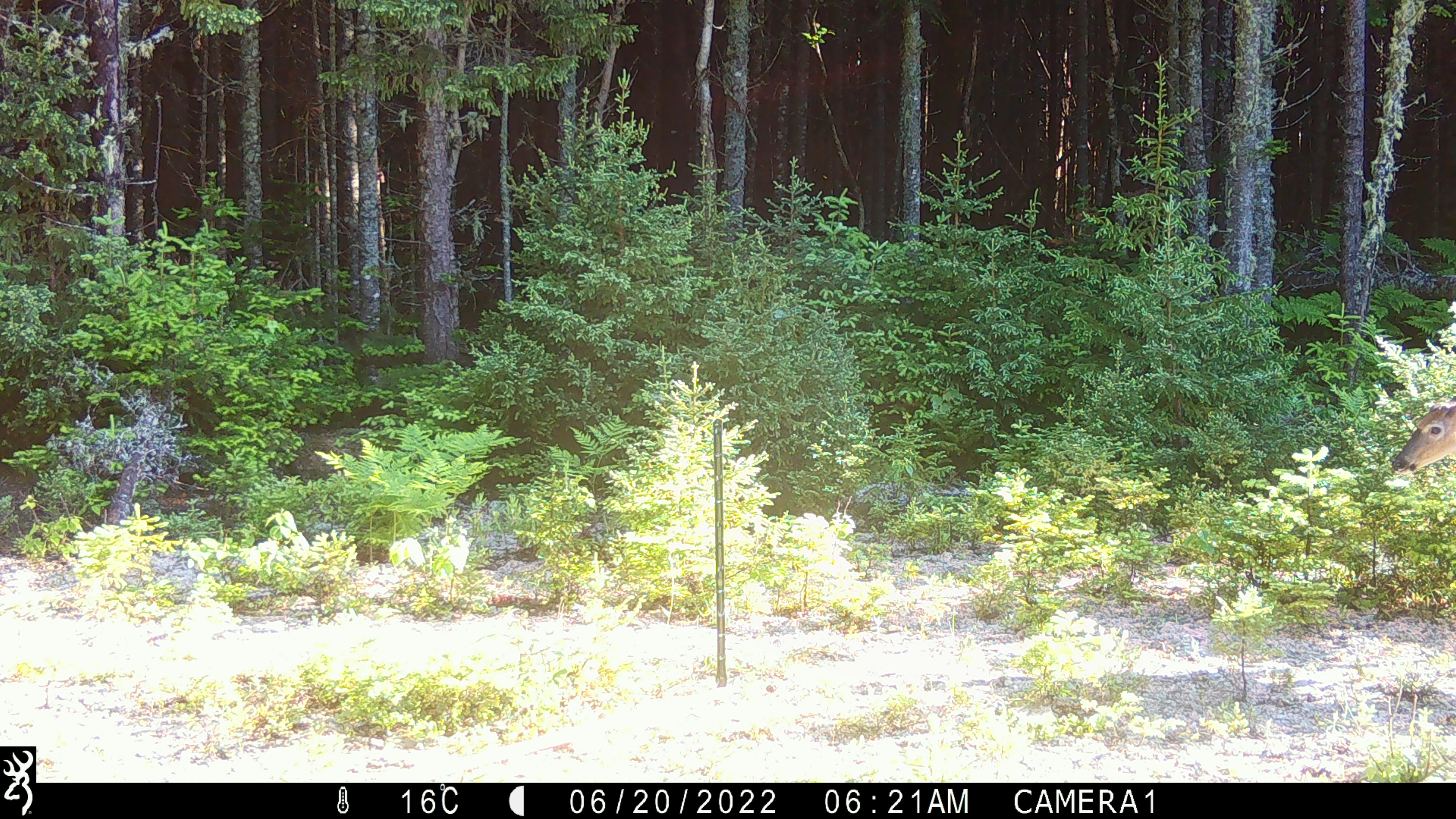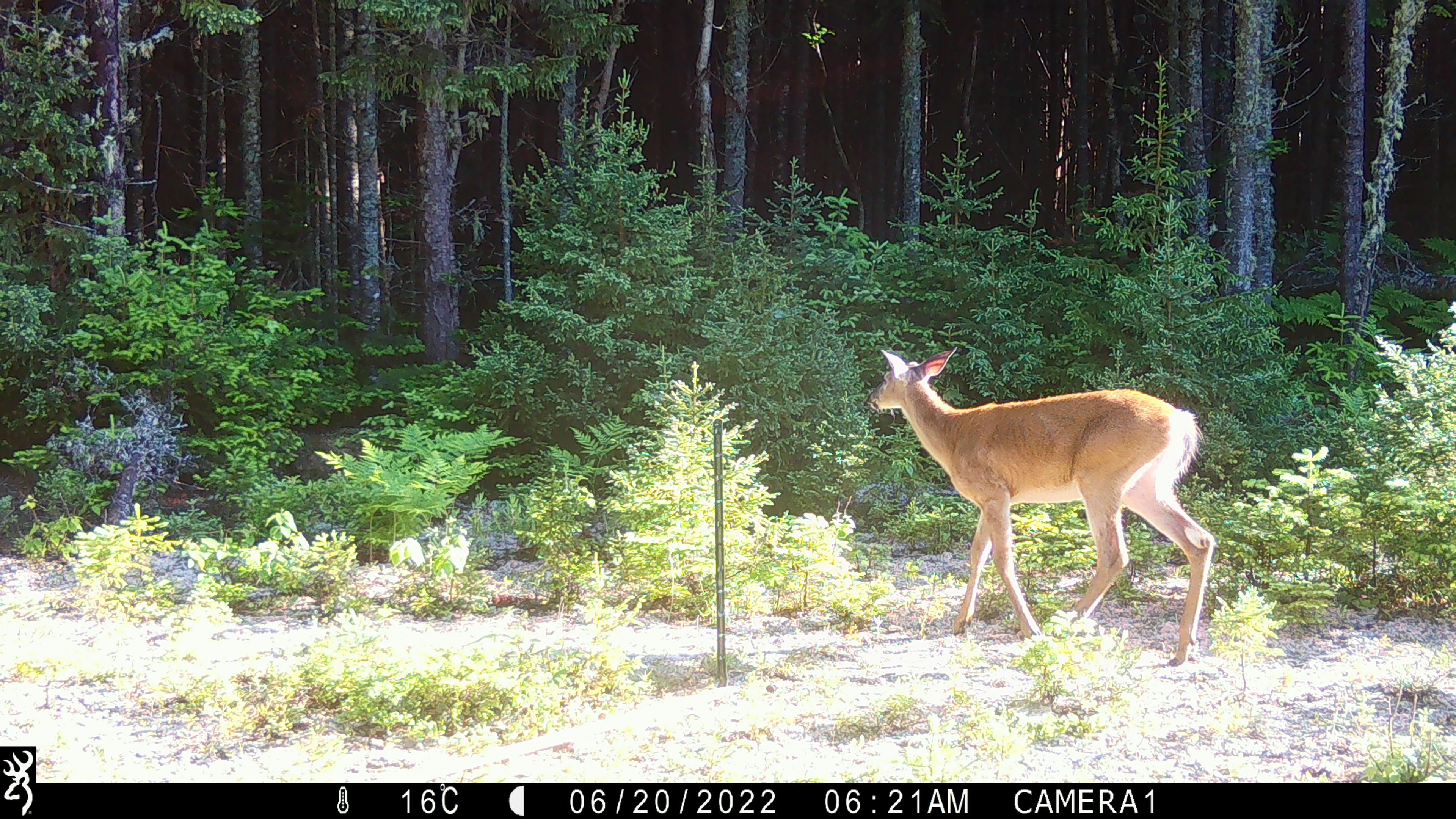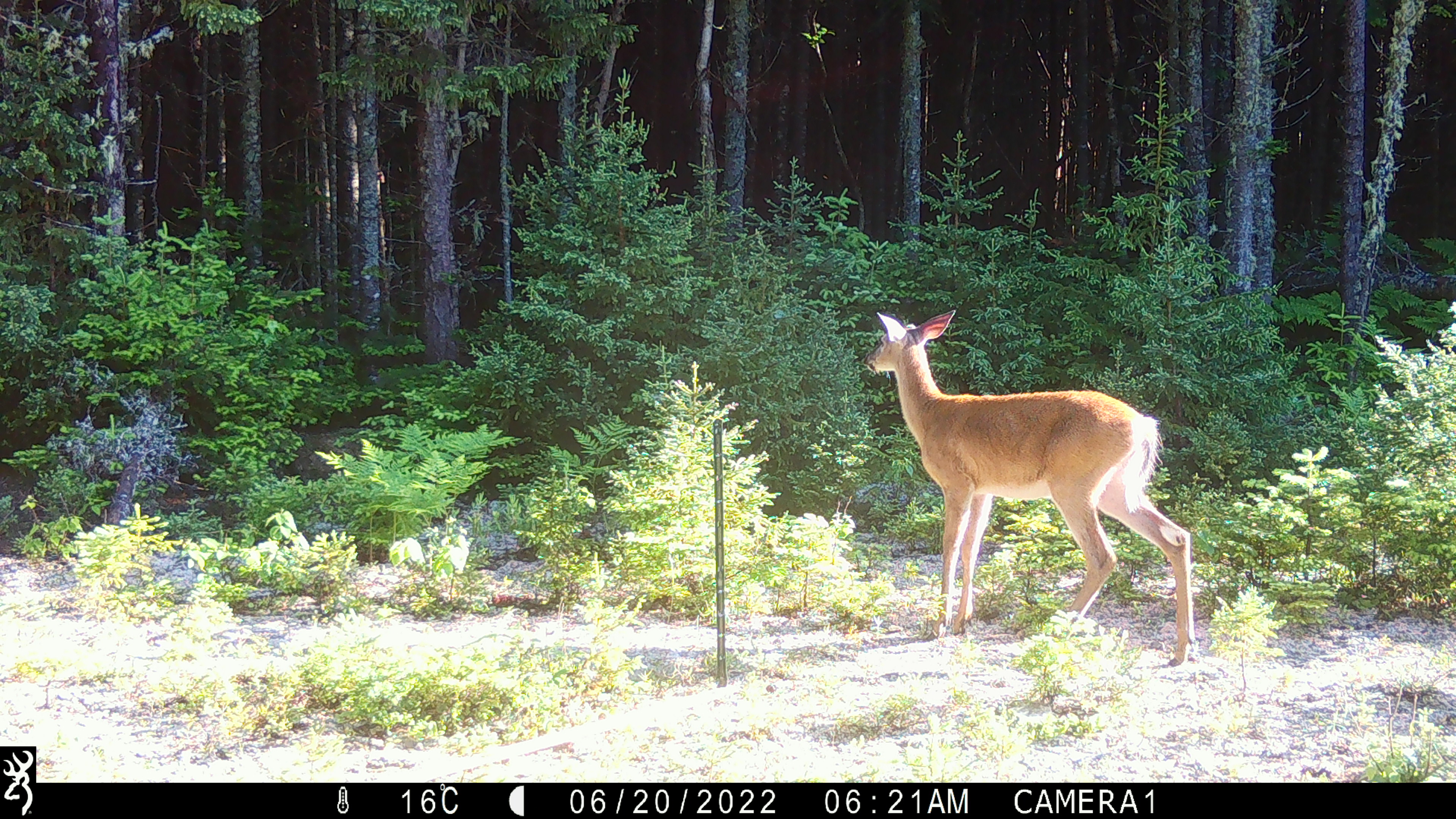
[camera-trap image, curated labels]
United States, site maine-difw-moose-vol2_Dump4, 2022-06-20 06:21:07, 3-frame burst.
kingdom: Animalia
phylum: Chordata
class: Mammalia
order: Artiodactyla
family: Cervidae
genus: Odocoileus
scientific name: Odocoileus virginianus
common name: white-tailed deer